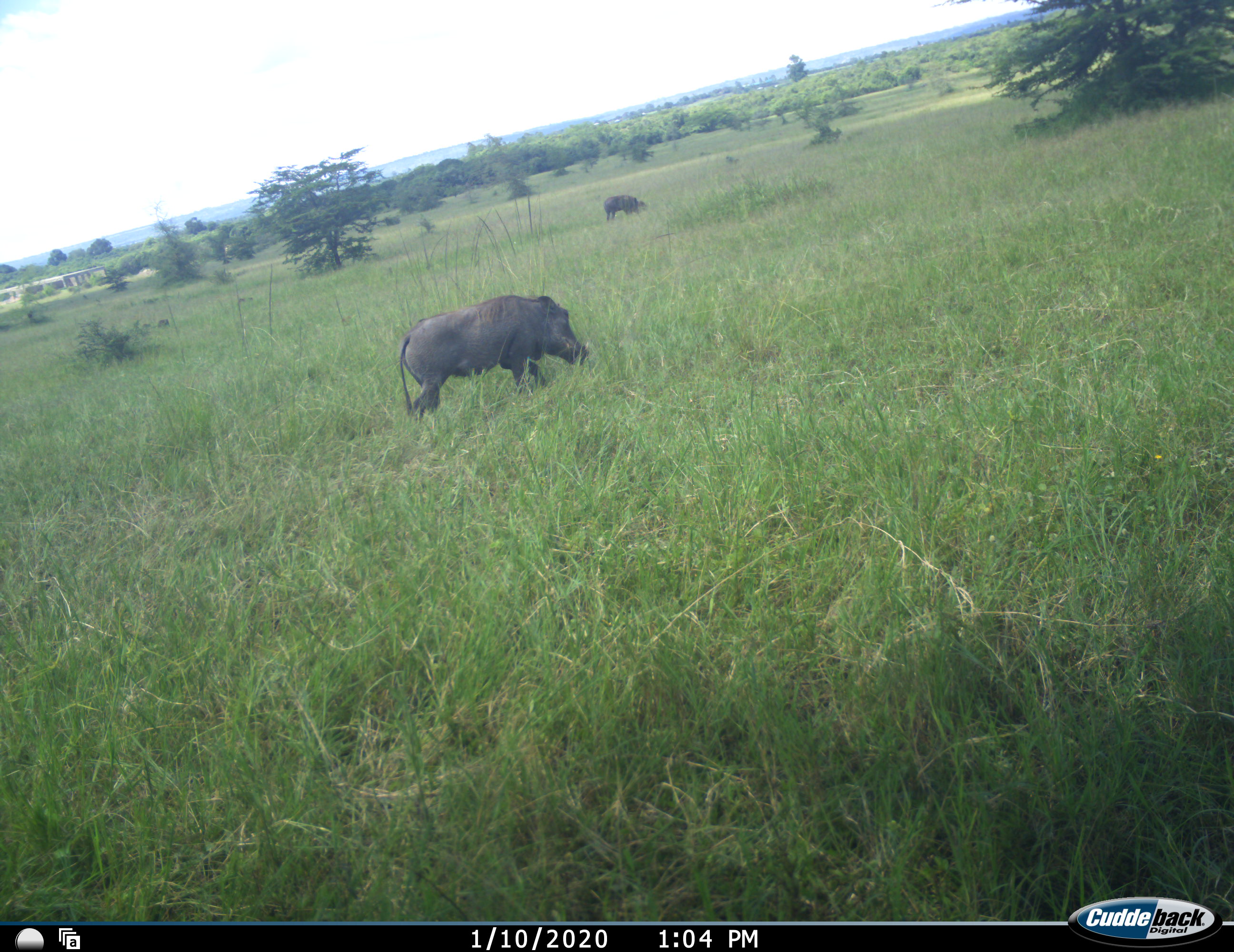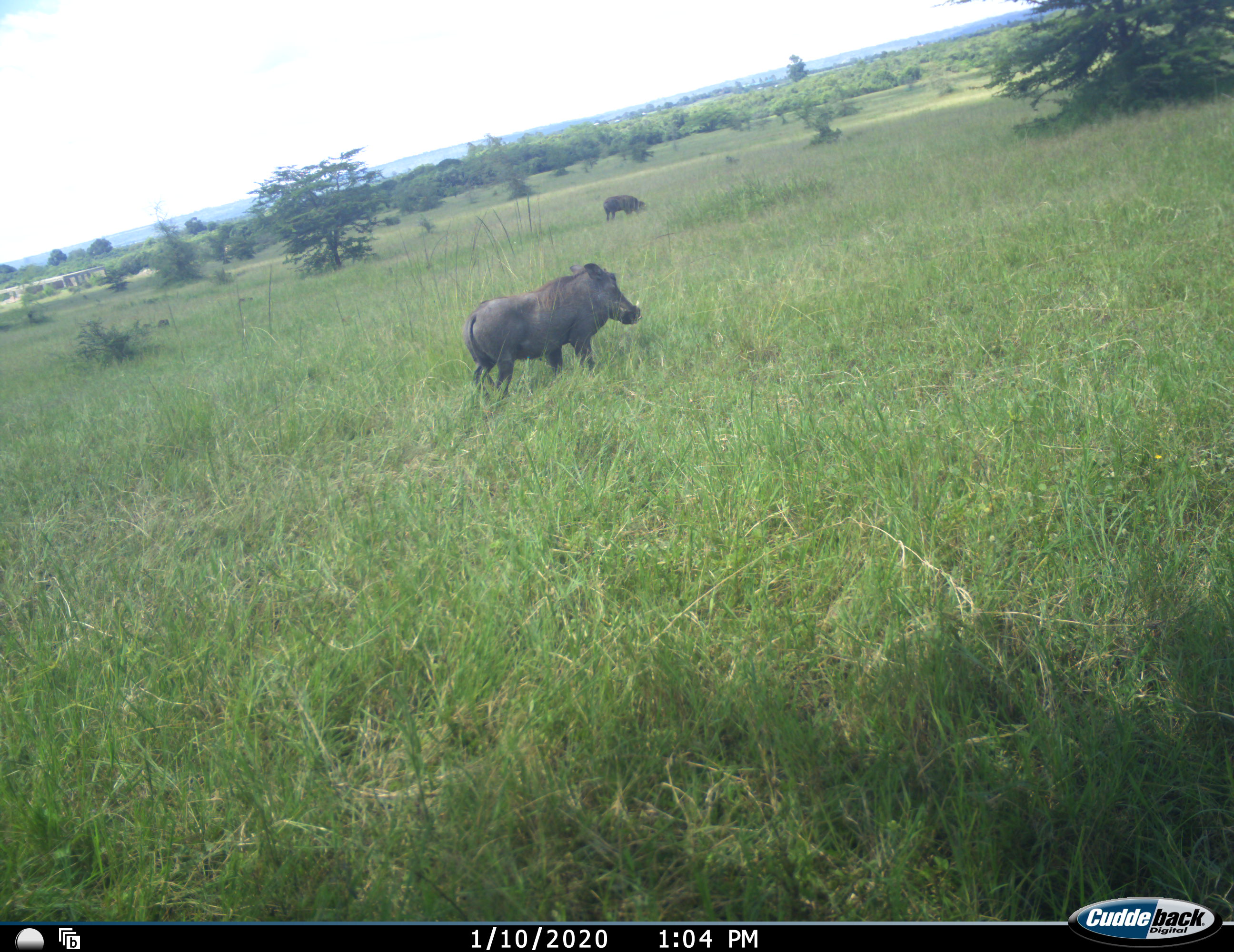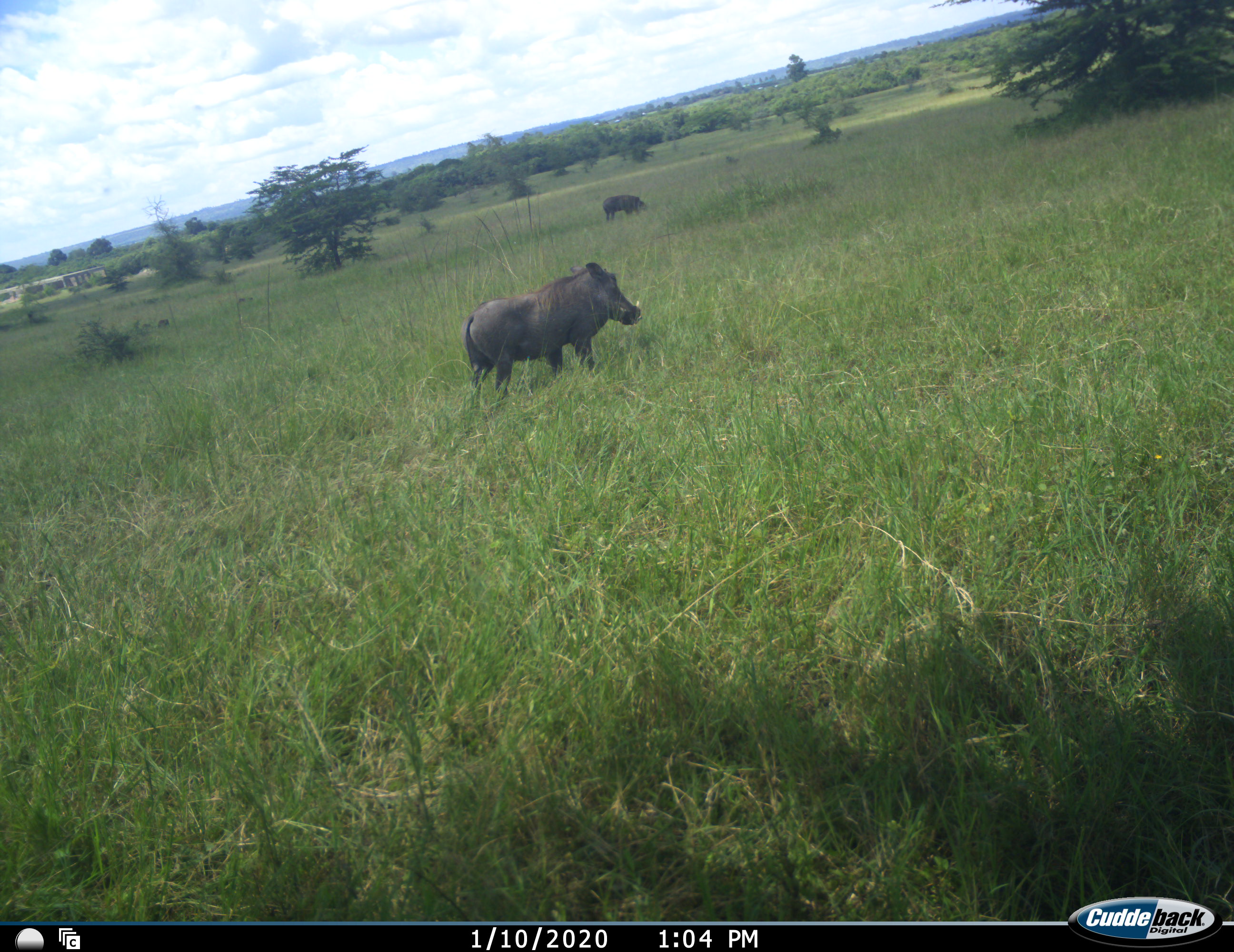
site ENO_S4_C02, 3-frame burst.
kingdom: Animalia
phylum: Chordata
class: Mammalia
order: Artiodactyla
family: Suidae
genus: Phacochoerus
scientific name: Phacochoerus africanus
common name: warthog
Warthog (Phacochoerus africanus), count 2. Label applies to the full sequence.